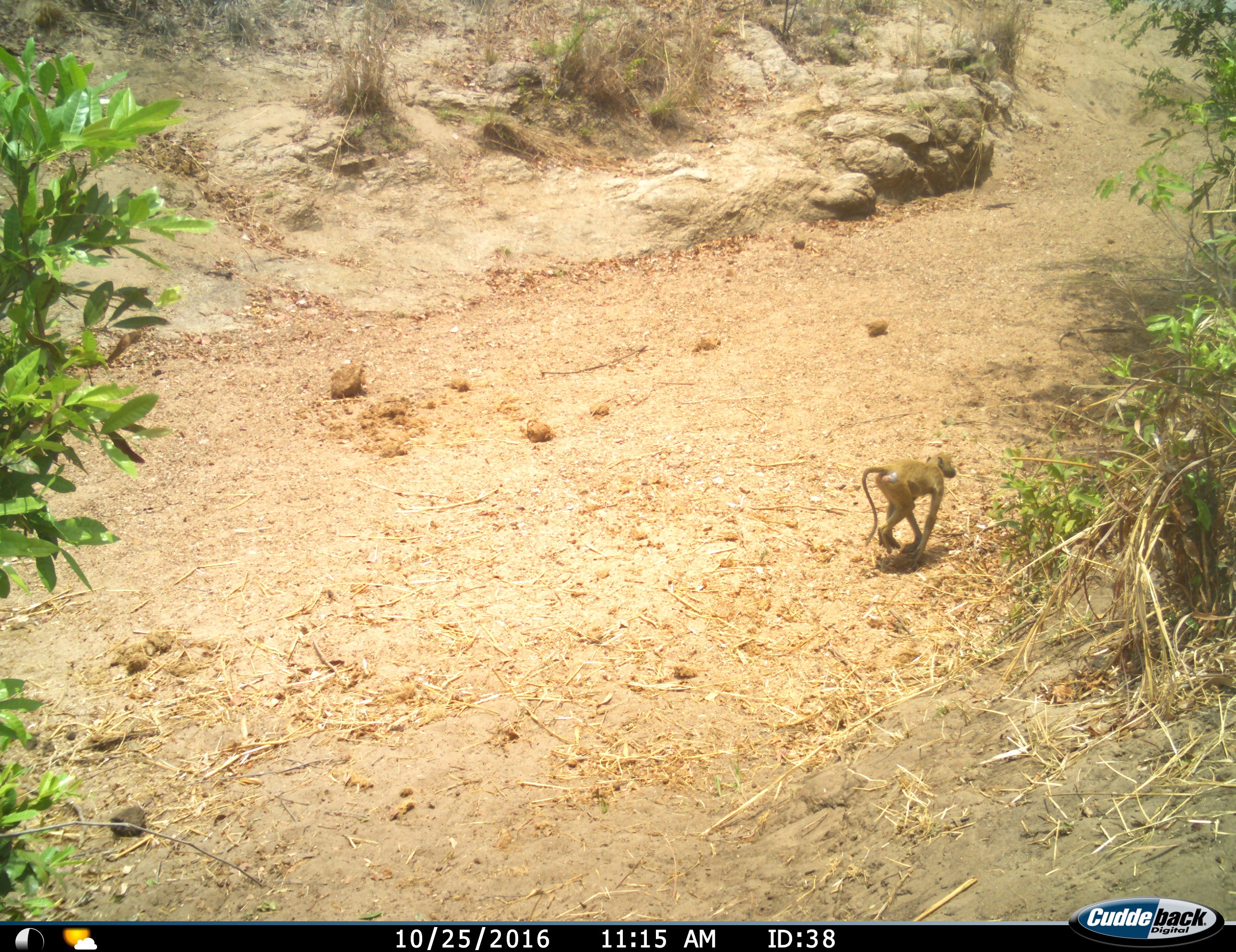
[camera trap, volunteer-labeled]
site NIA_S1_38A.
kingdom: Animalia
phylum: Chordata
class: Mammalia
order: Primates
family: Cercopithecidae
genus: Papio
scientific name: Papio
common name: baboon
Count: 1.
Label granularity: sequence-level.